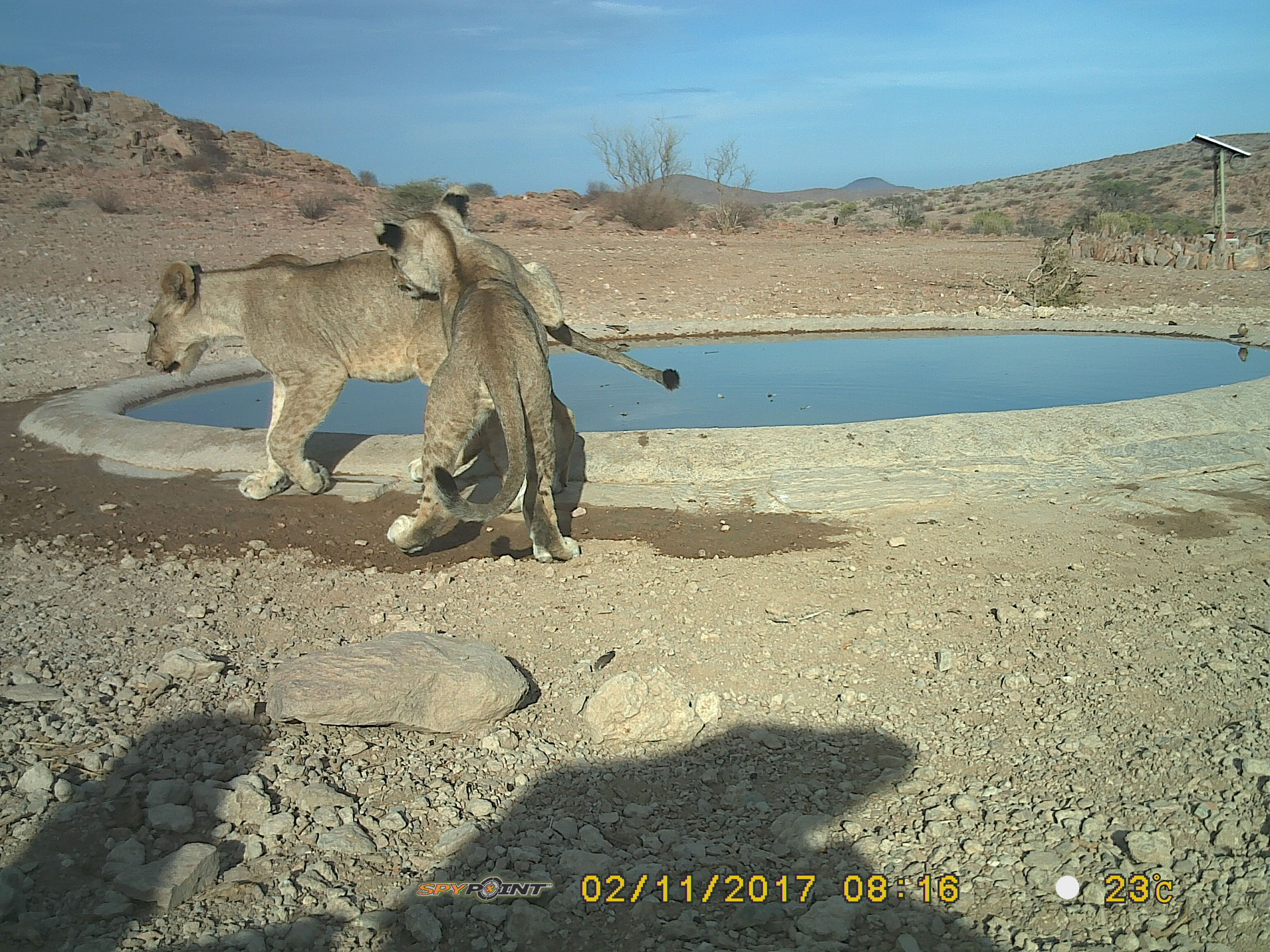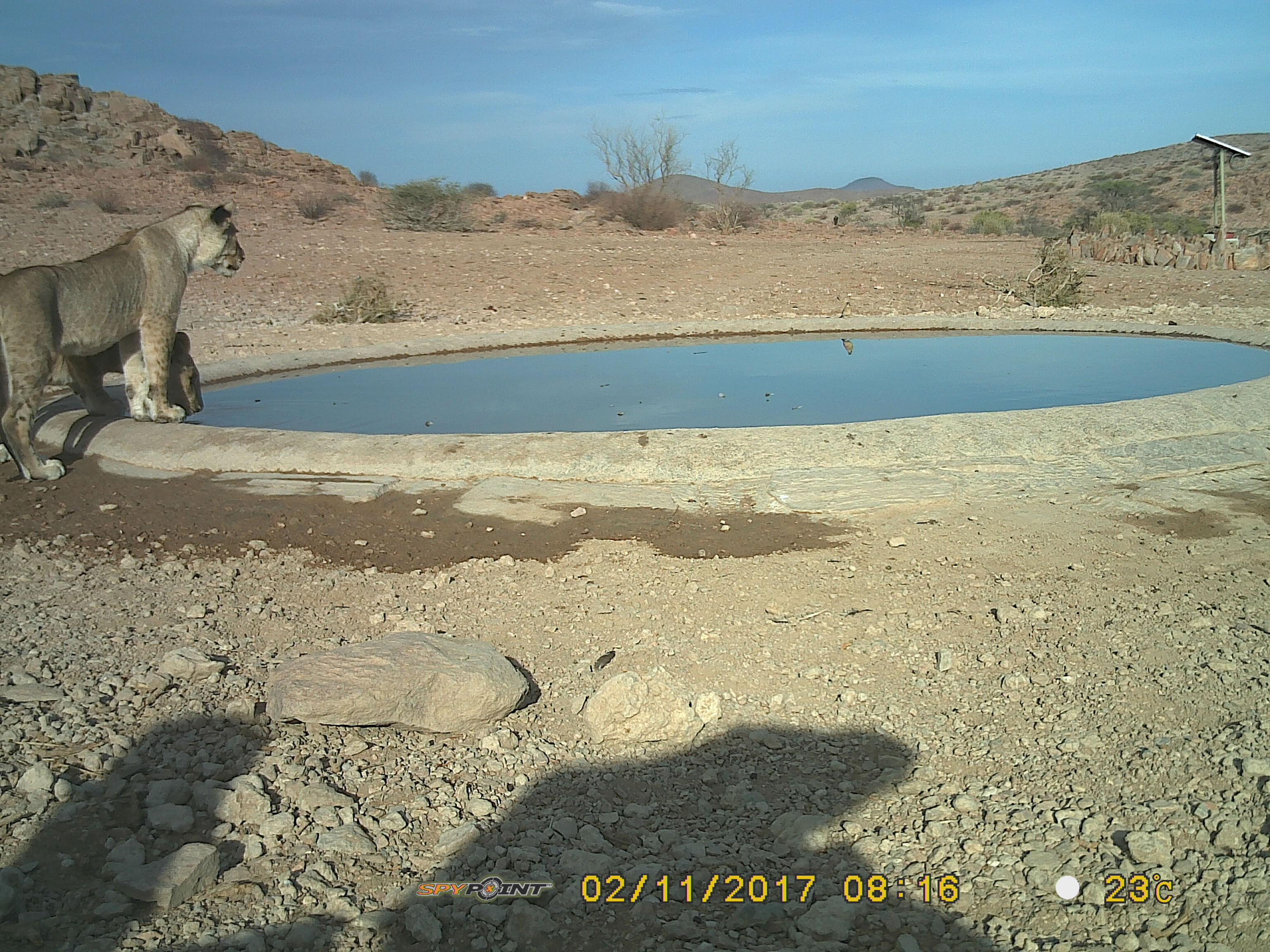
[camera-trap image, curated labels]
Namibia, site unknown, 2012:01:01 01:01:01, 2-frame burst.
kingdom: Animalia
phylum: Chordata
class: Mammalia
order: Carnivora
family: Felidae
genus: Panthera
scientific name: Panthera leo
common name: lion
Panthera leo (lion).